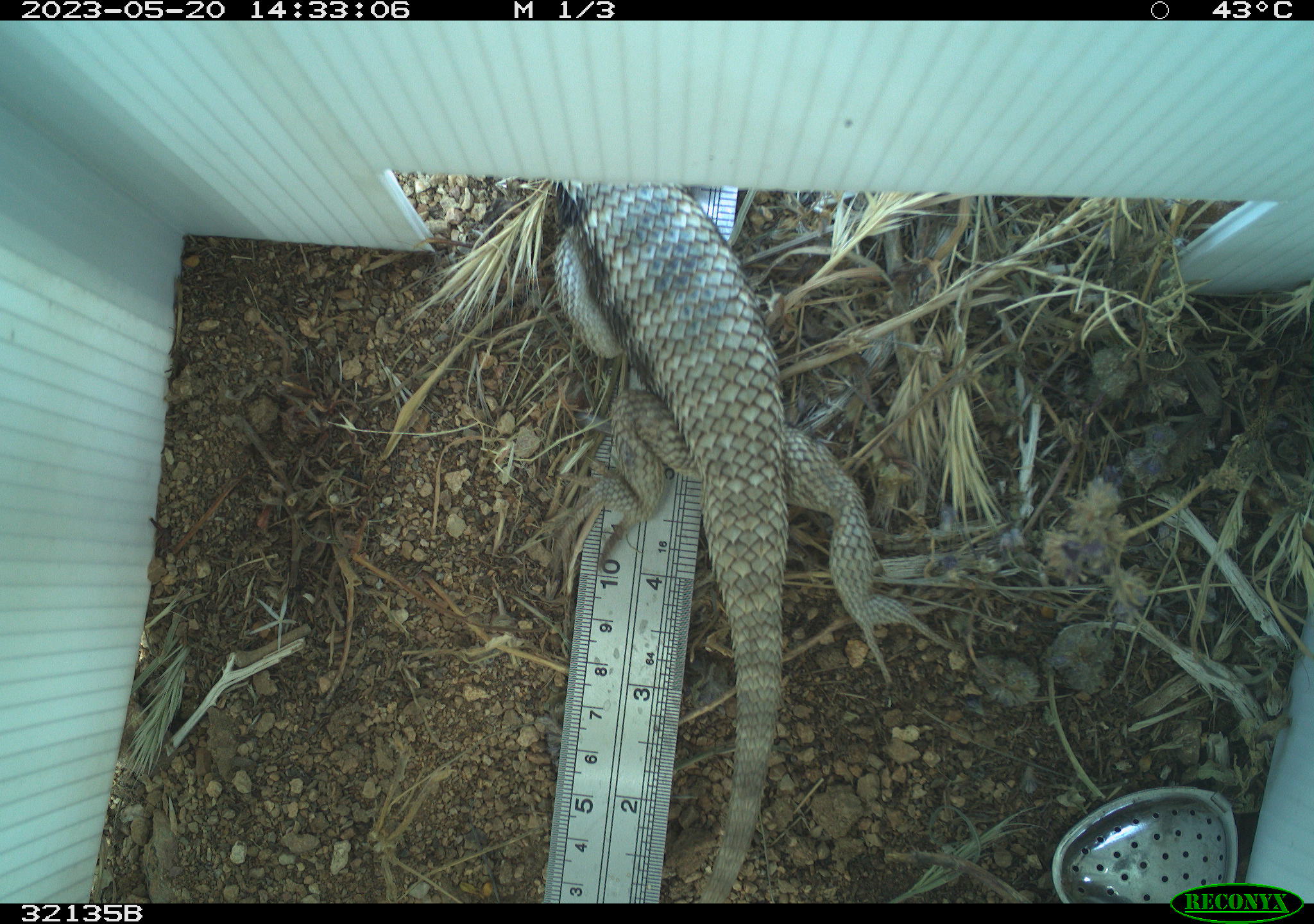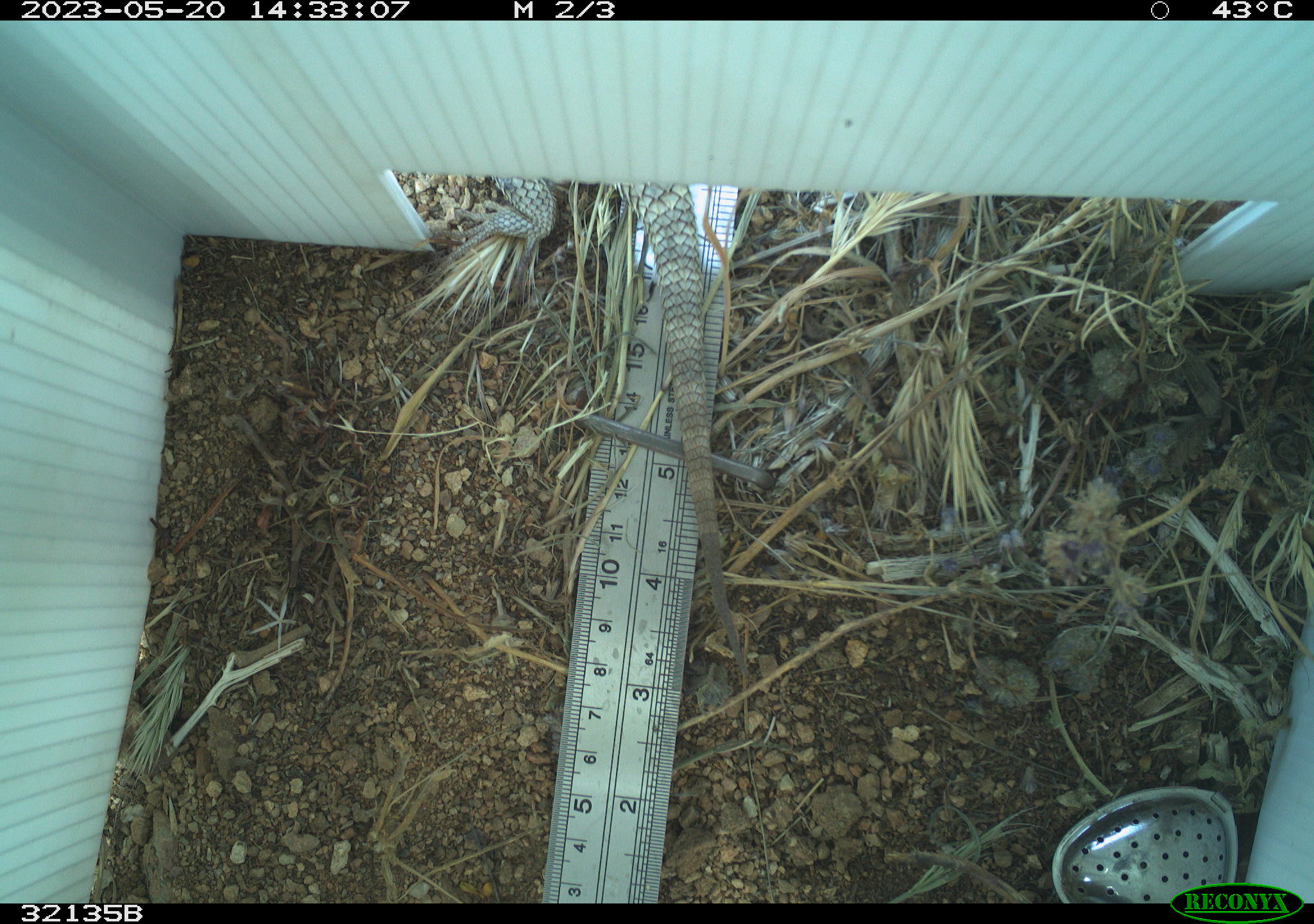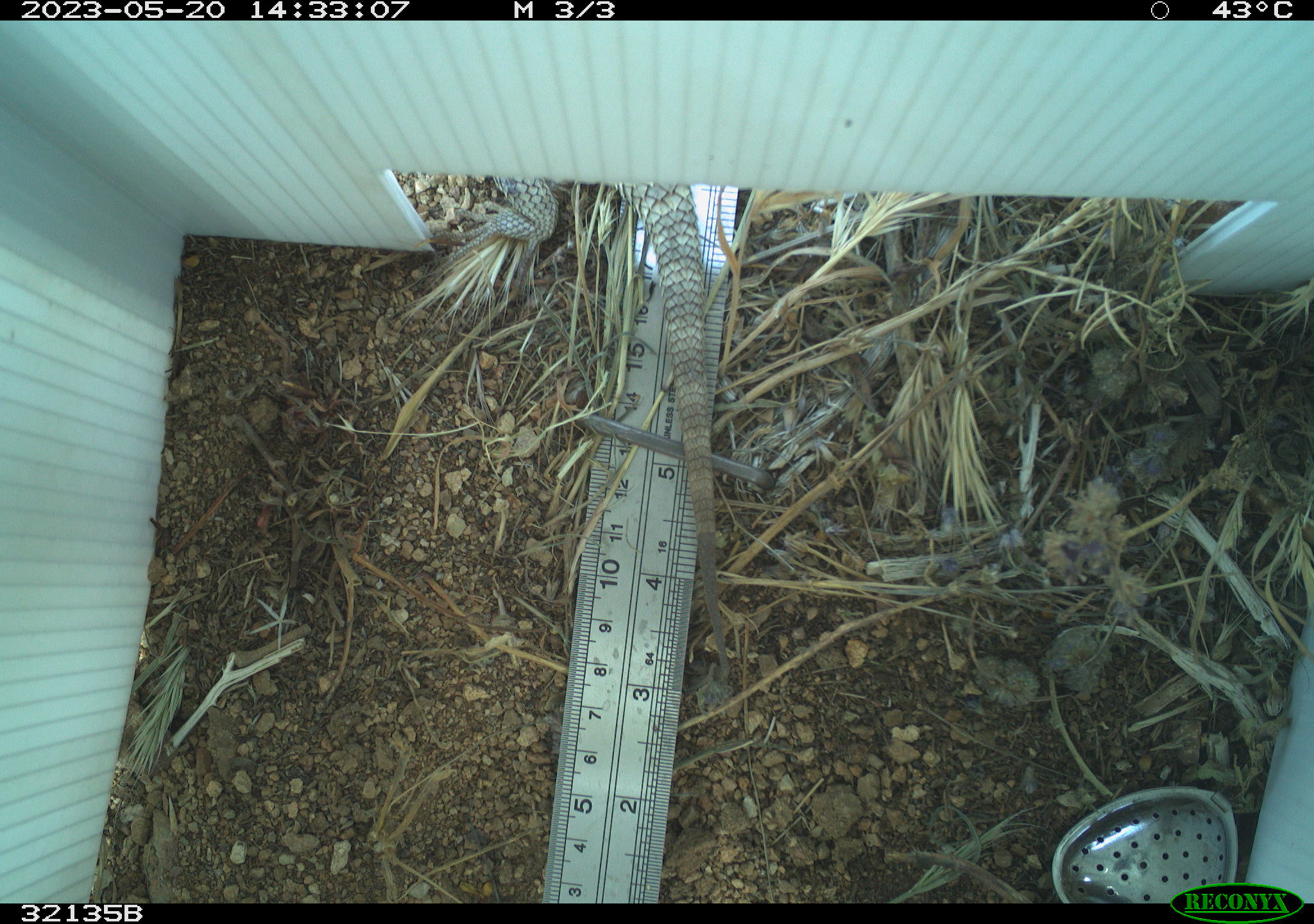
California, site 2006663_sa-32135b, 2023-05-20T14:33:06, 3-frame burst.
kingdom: Animalia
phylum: Chordata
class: Reptilia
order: Squamata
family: Phrynosomatidae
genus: Sceloporus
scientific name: Sceloporus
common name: spiny lizards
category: sceloporus species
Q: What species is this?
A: Sceloporus species (spiny lizards) (Sceloporus).